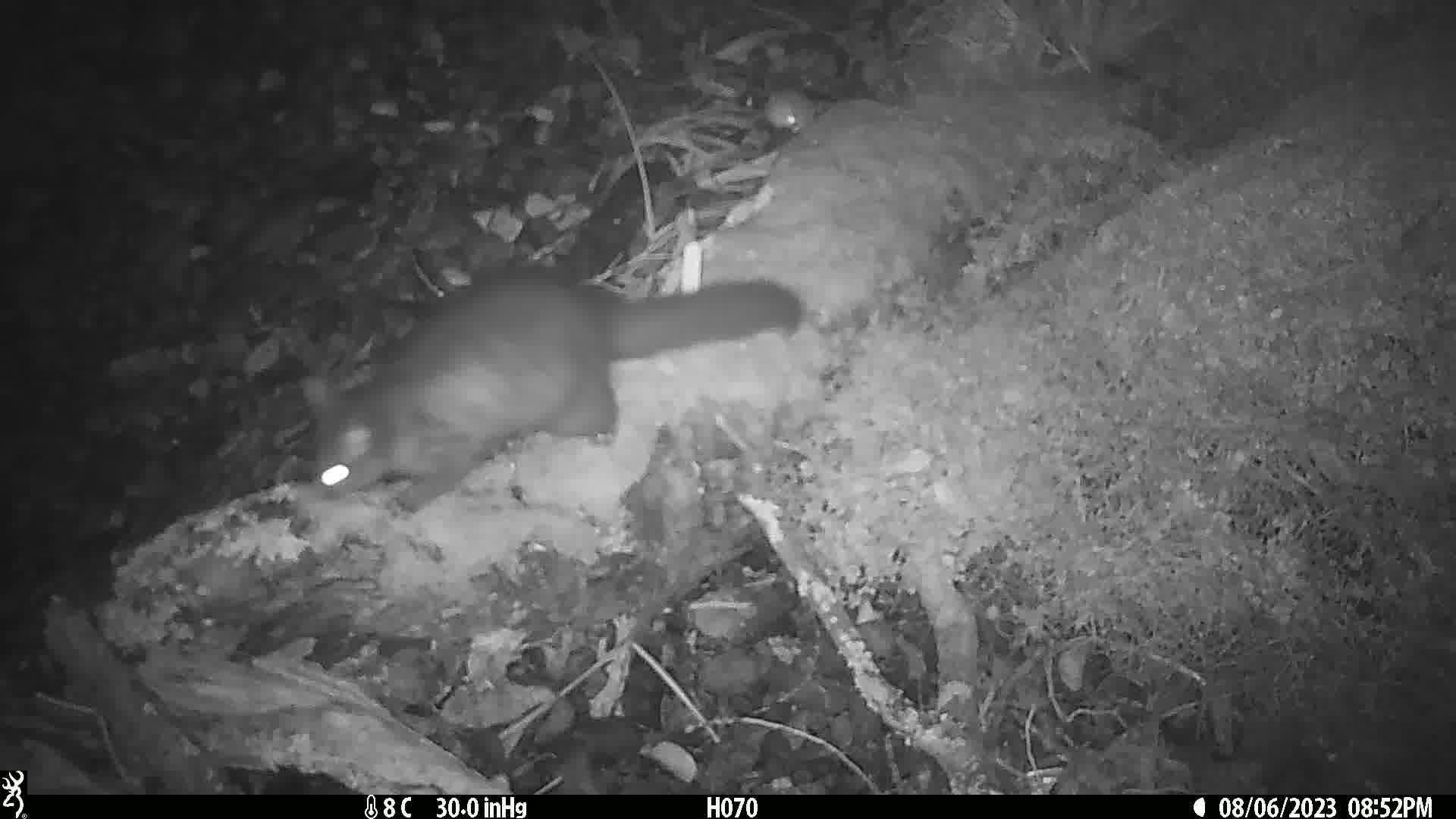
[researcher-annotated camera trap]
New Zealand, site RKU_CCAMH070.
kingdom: Animalia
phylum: Chordata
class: Mammalia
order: Diprotodontia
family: Phalangeridae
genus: Trichosurus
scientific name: Trichosurus vulpecula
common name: common brushtail possum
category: possum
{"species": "possum (common brushtail possum) (Trichosurus vulpecula)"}